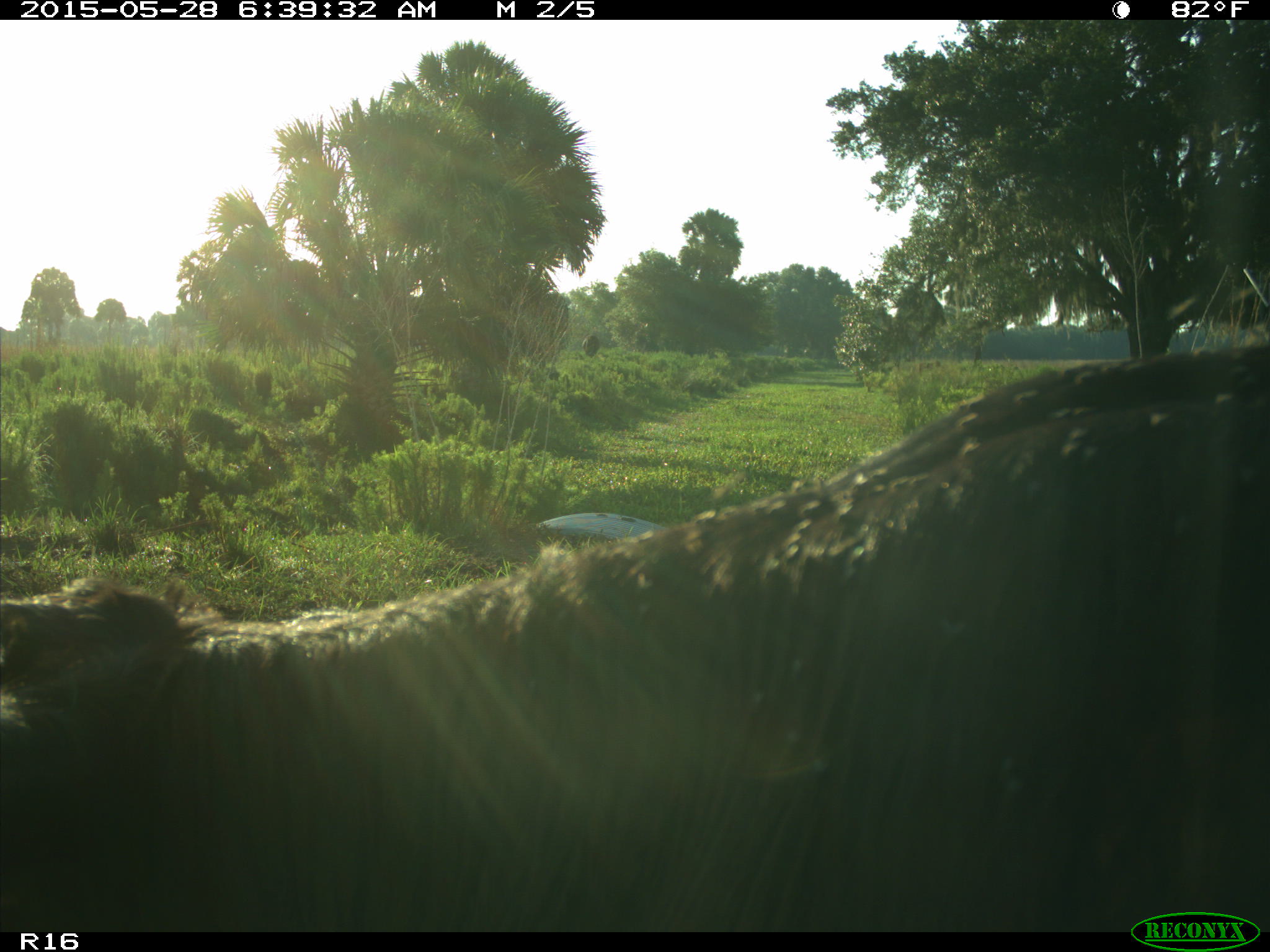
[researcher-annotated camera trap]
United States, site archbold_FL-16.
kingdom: Animalia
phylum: Chordata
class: Mammalia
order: Artiodactyla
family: Bovidae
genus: Bos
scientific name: Bos taurus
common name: domestic cow